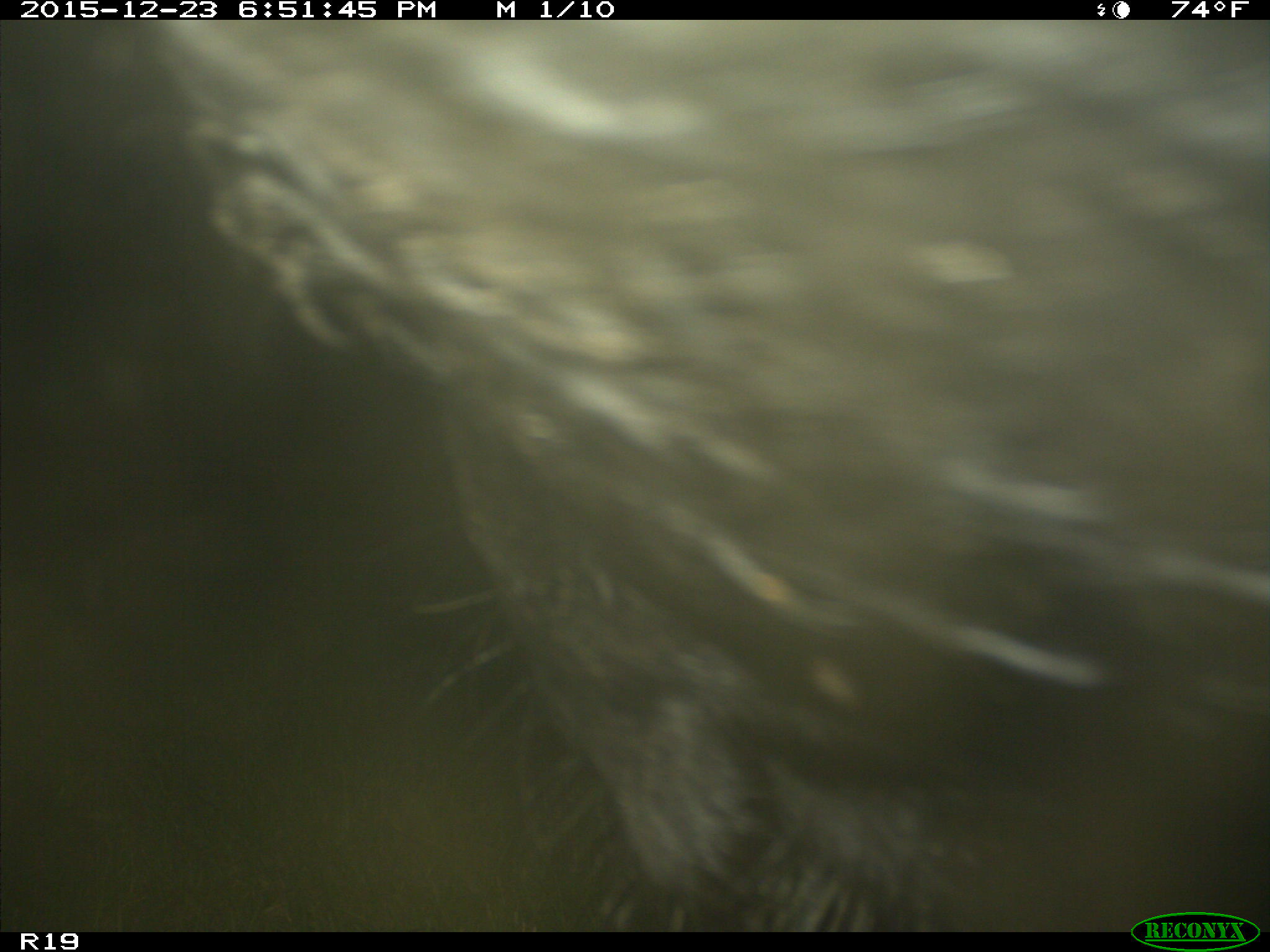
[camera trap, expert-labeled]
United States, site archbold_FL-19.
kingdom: Animalia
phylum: Chordata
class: Mammalia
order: Artiodactyla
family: Bovidae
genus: Bos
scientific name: Bos taurus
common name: domestic cow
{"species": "Bos taurus (domestic cow)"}